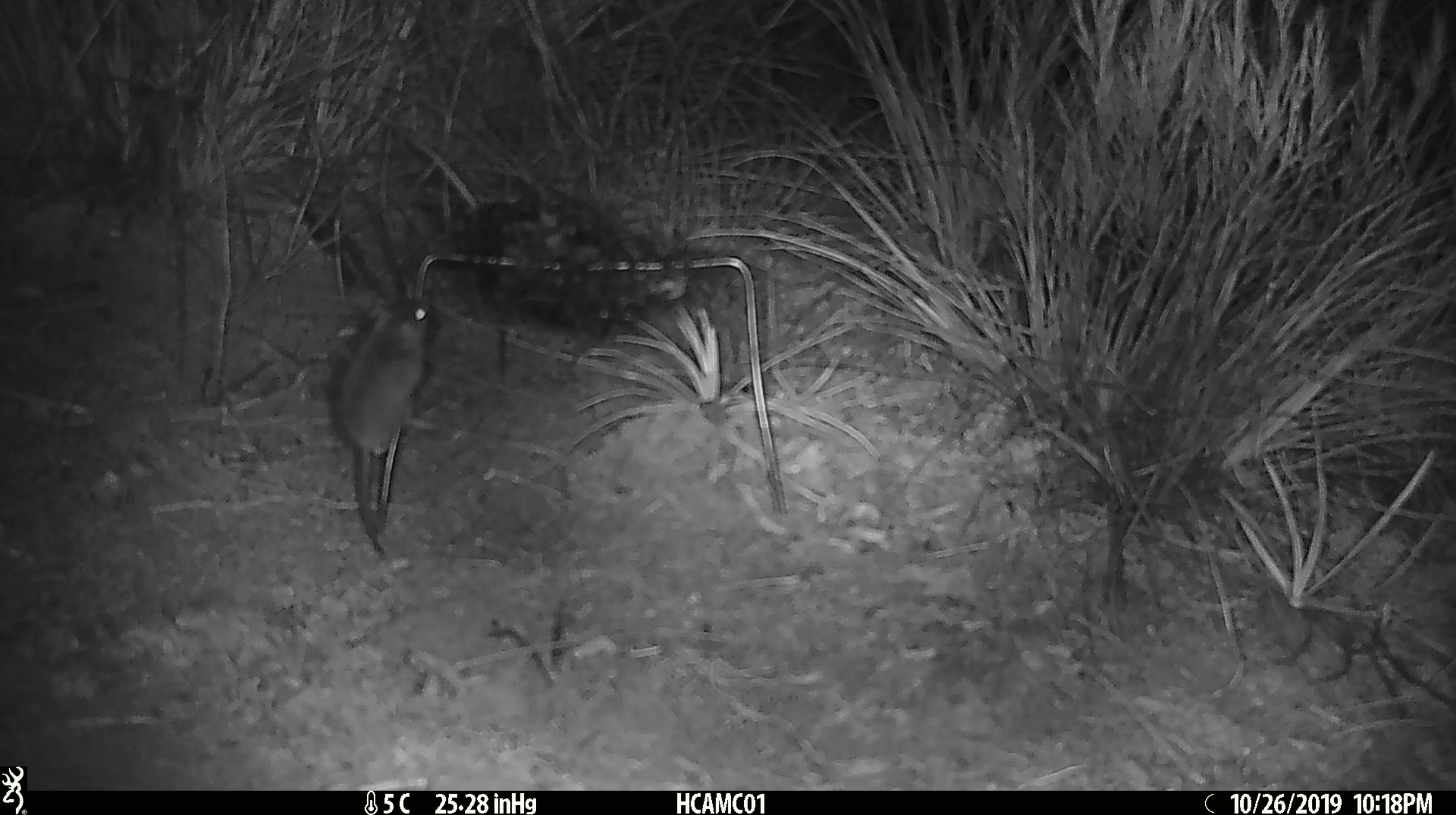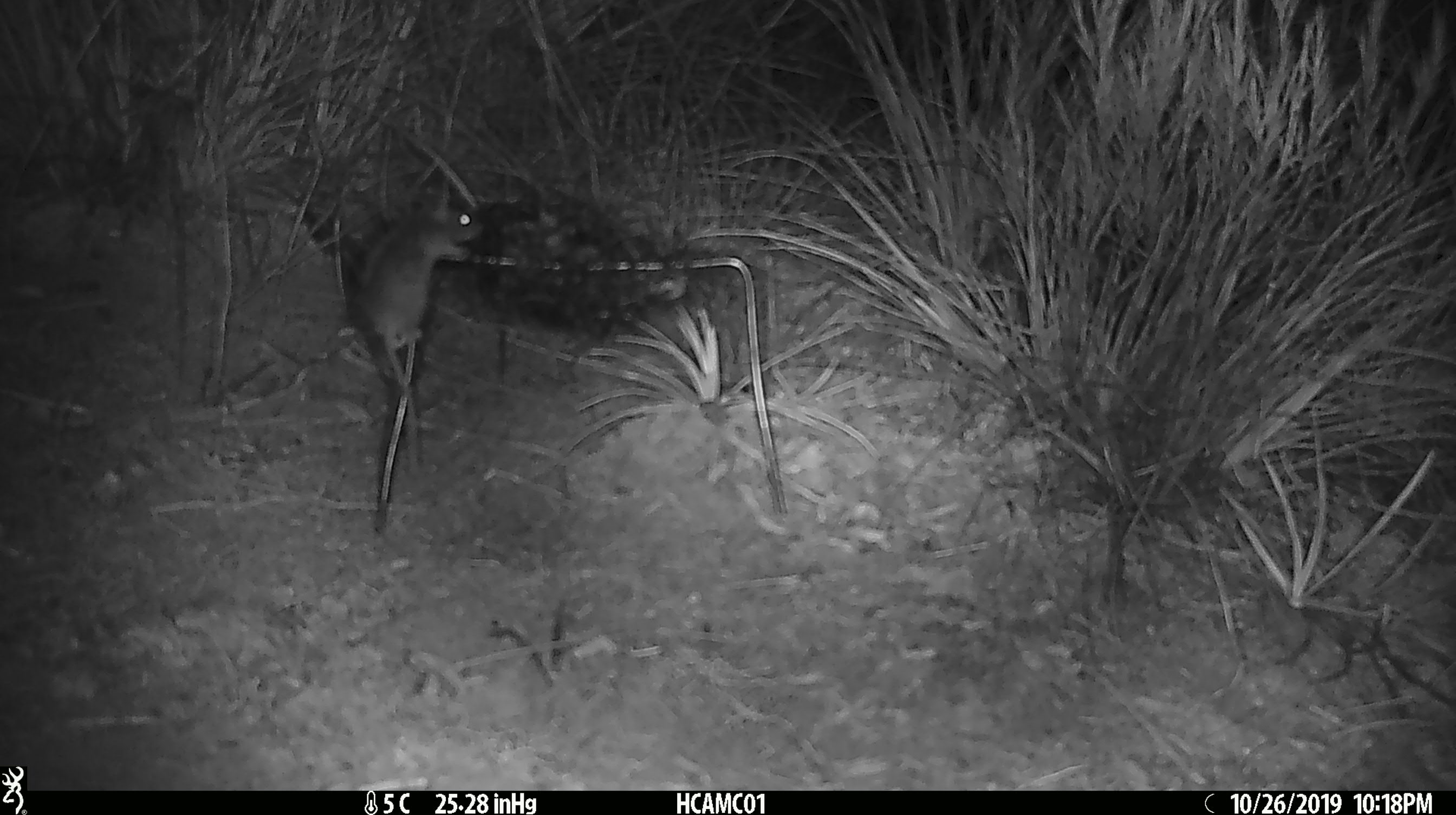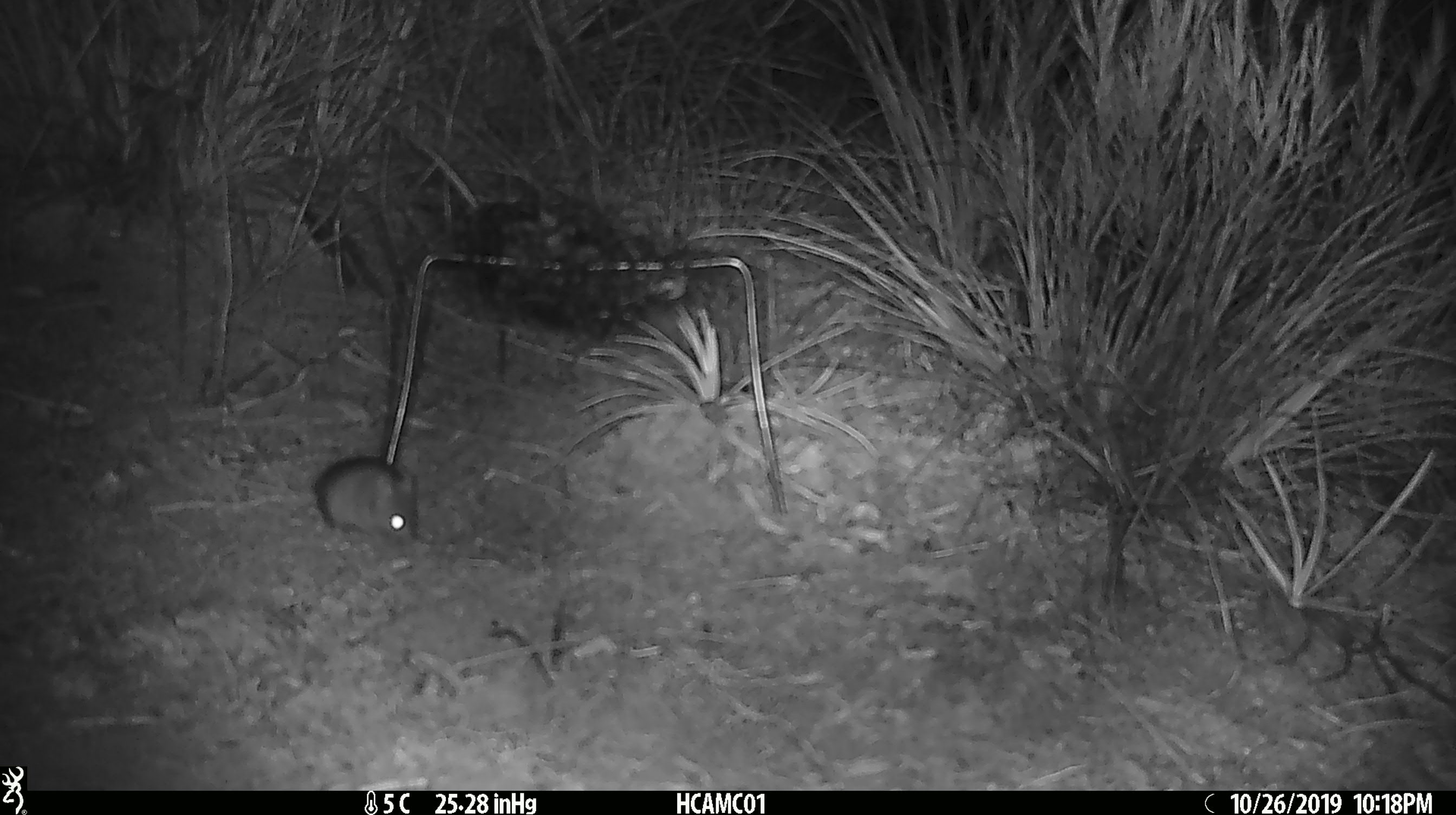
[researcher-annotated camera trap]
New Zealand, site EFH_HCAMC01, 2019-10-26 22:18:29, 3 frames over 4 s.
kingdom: Animalia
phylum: Chordata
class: Mammalia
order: Rodentia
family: Muridae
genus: Mus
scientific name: Mus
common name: mouse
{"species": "mouse (Mus)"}